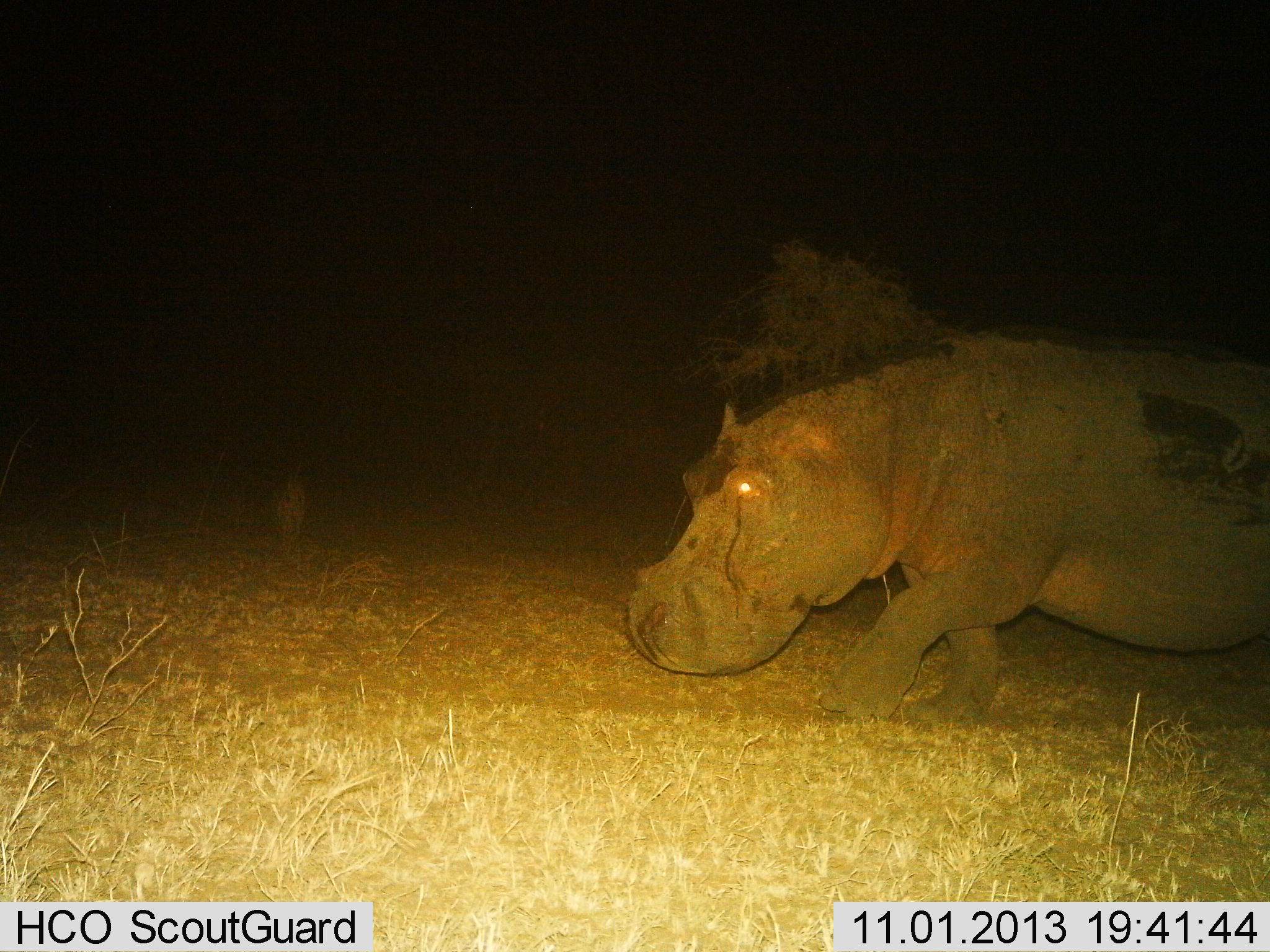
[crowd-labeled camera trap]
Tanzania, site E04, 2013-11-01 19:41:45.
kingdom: Animalia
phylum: Chordata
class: Mammalia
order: Artiodactyla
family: Hippopotamidae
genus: Hippopotamus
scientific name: Hippopotamus amphibius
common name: hippopotamus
Hippopotamus (Hippopotamus amphibius), count 1. Behavior (volunteer vote fractions): standing 7%, resting 3%, moving 87%, interacting 0%. Young present (vote fraction): 0%. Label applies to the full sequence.